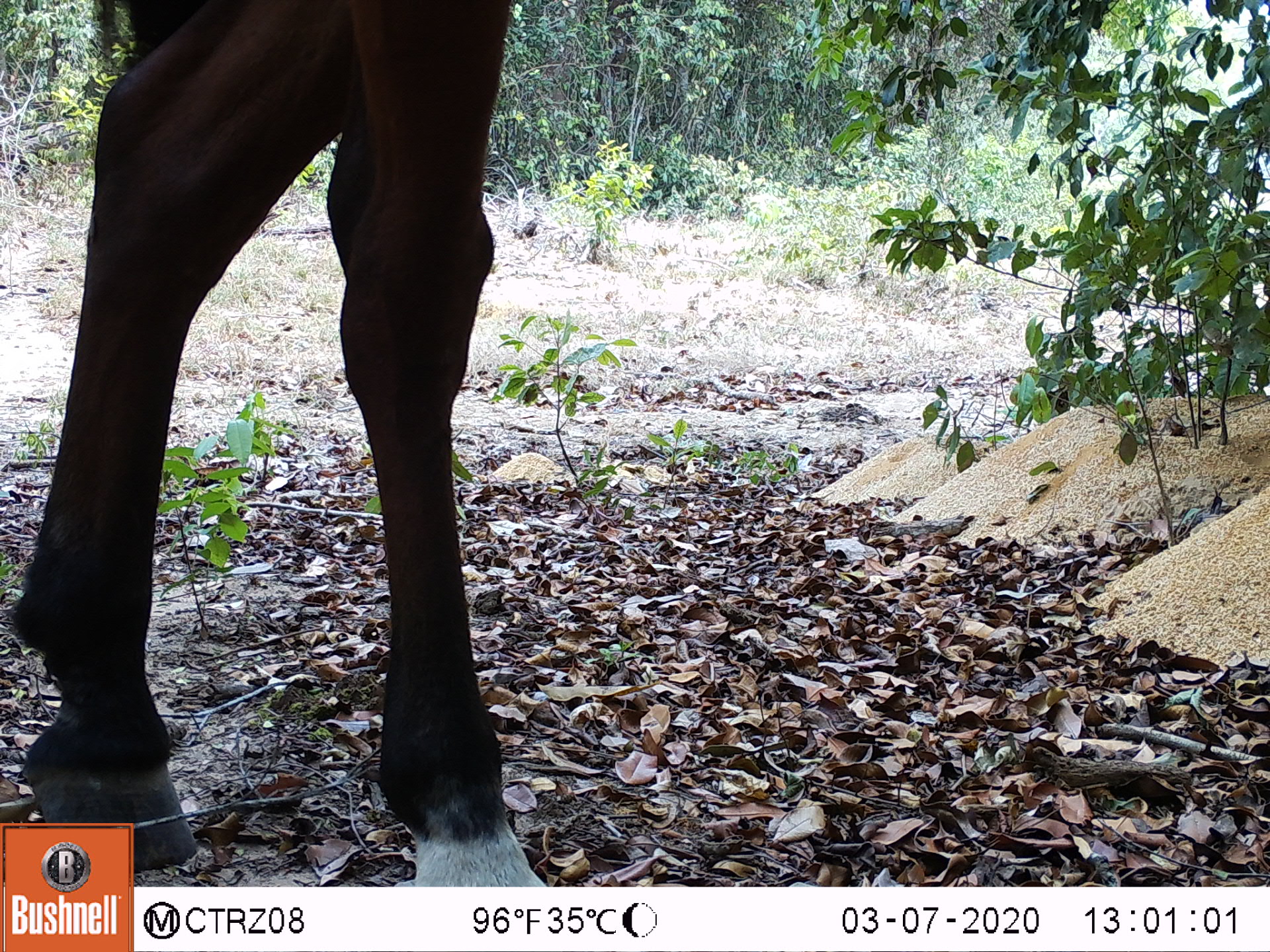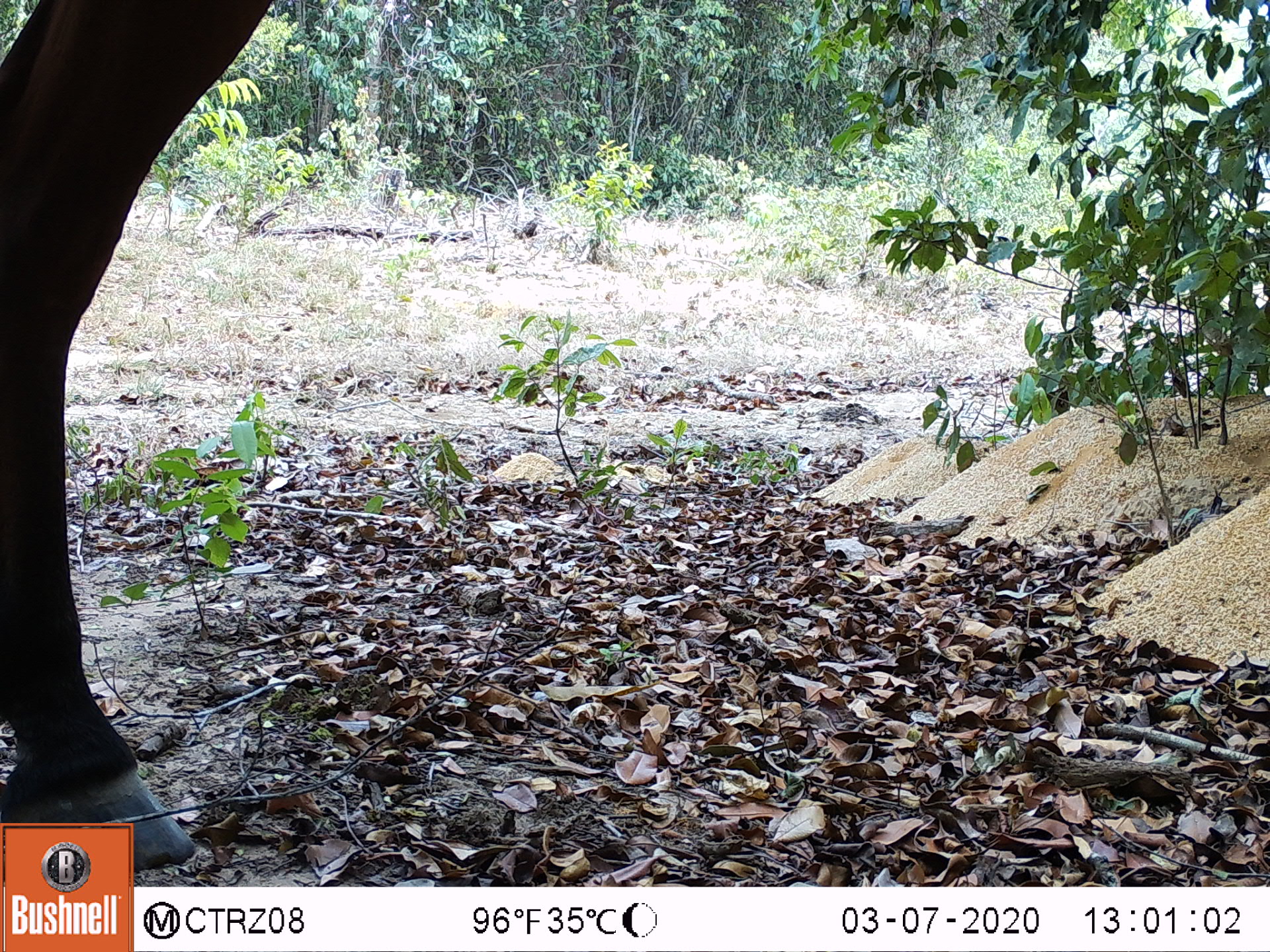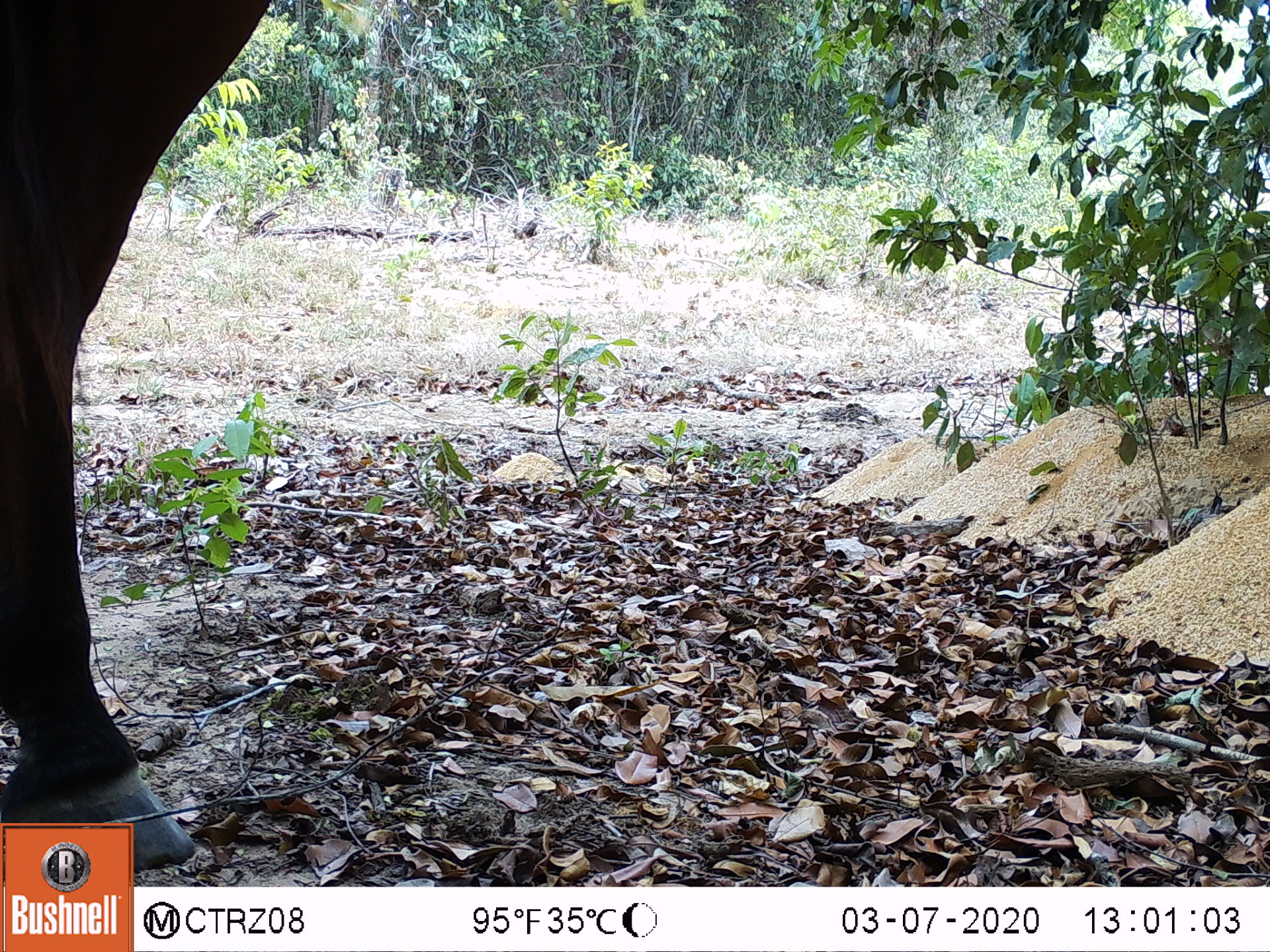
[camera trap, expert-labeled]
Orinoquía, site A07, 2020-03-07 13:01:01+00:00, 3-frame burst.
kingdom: Animalia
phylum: Chordata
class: Mammalia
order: Perissodactyla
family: Equidae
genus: Equus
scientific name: Equus caballus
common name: domestic horse